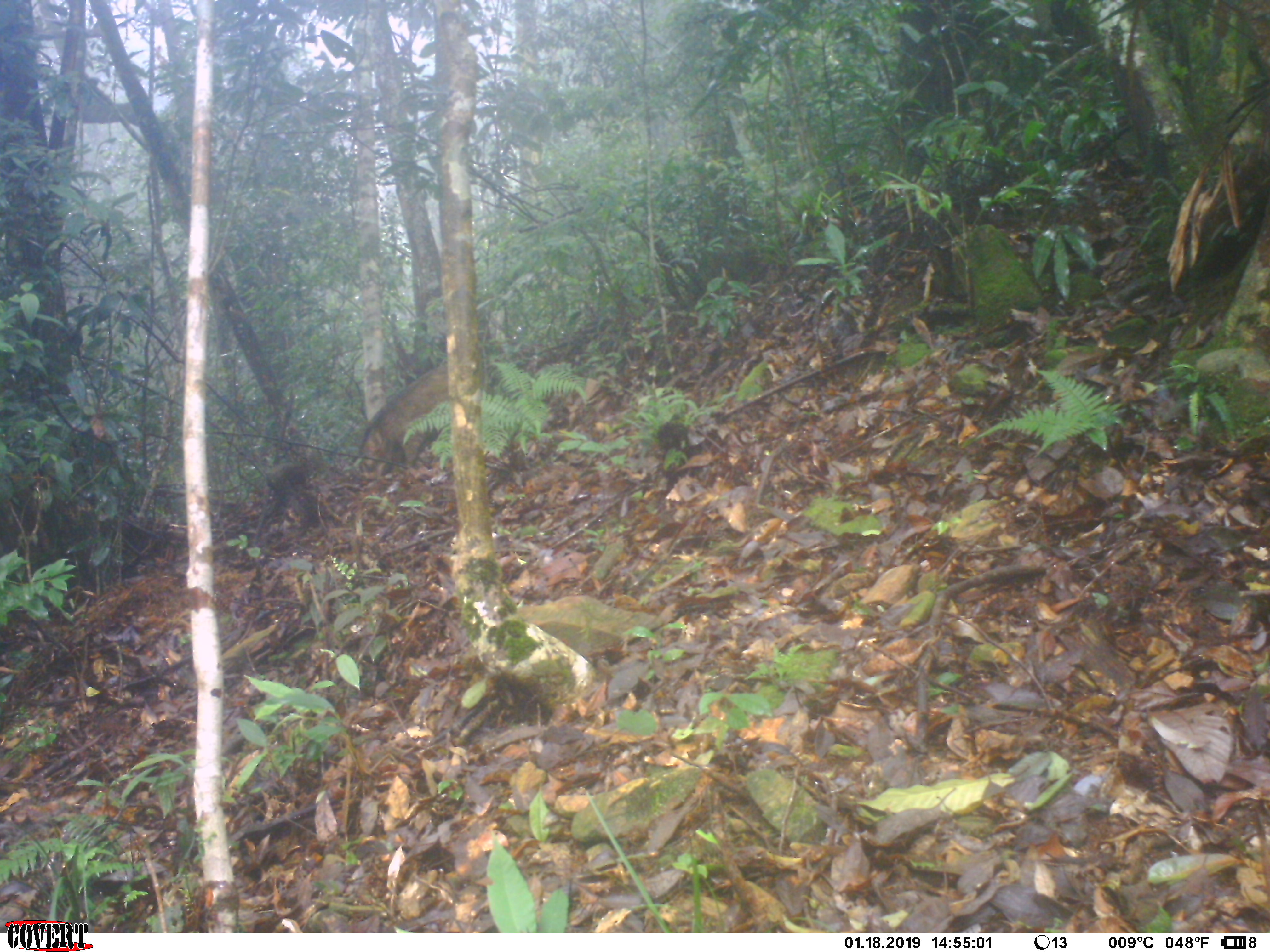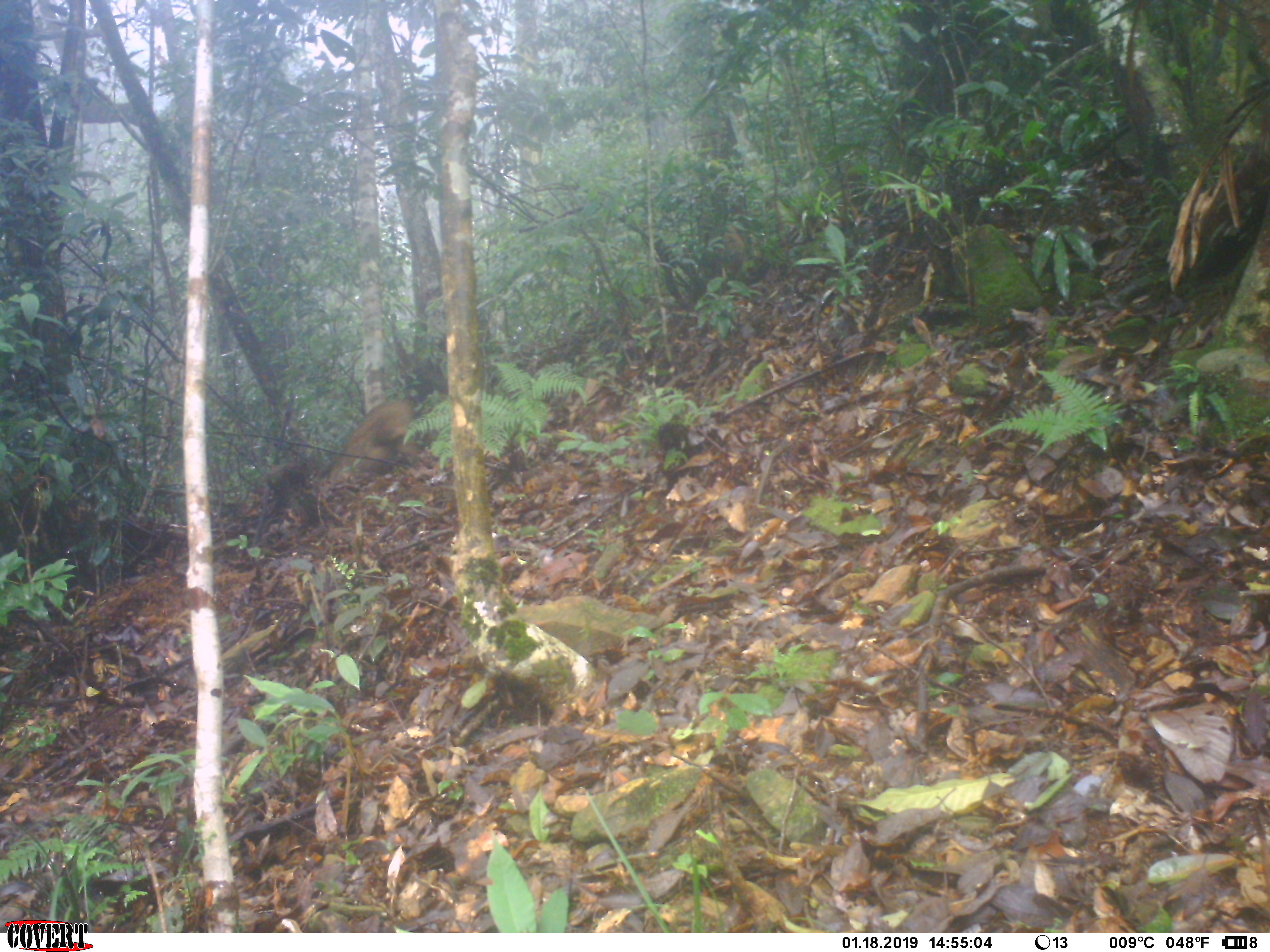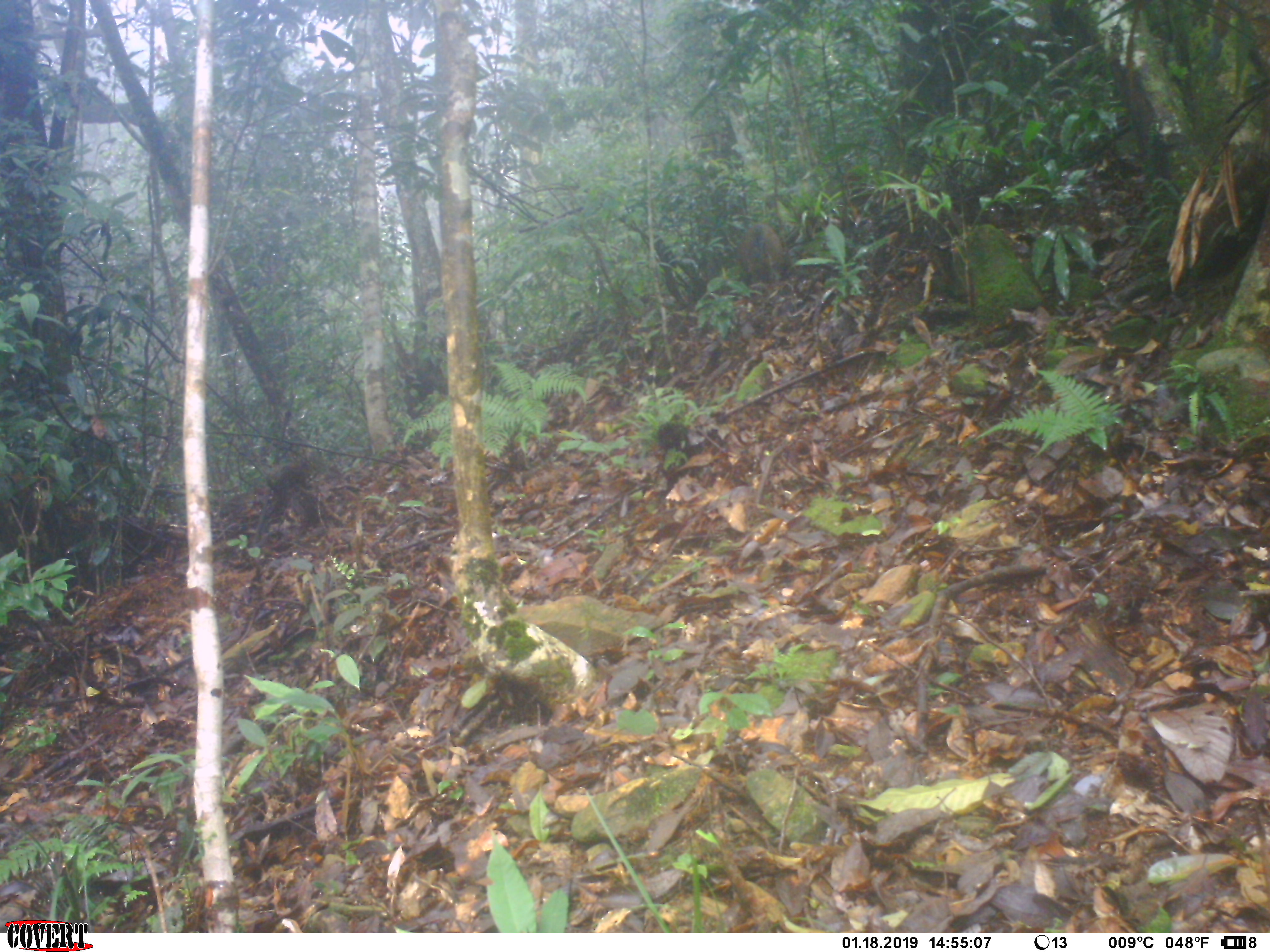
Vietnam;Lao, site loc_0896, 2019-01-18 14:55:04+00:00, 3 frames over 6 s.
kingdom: Animalia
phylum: Chordata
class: Mammalia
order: Artiodactyla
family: Suidae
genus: Sus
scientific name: Sus scrofa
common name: eurasian wild pig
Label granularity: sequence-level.